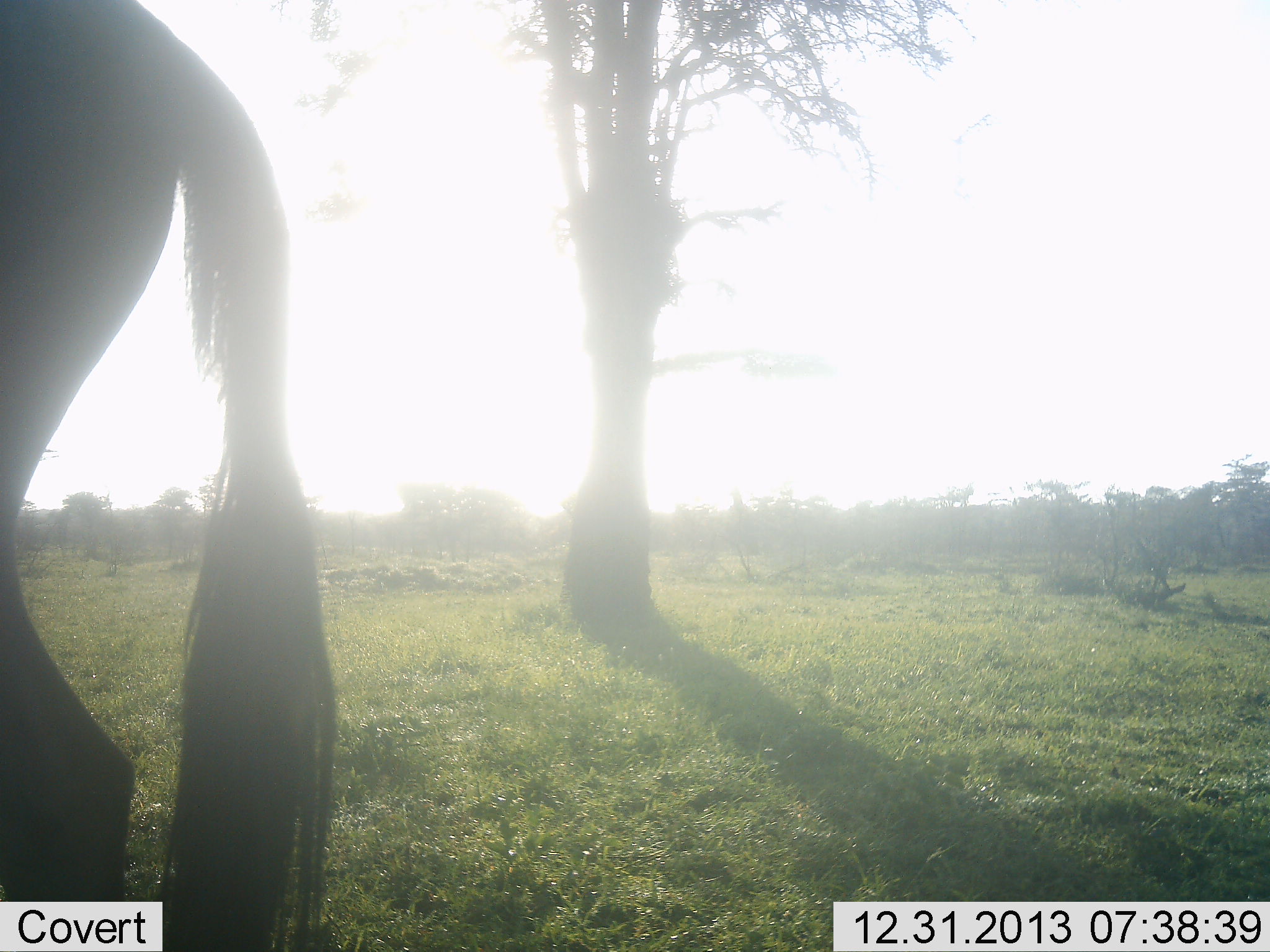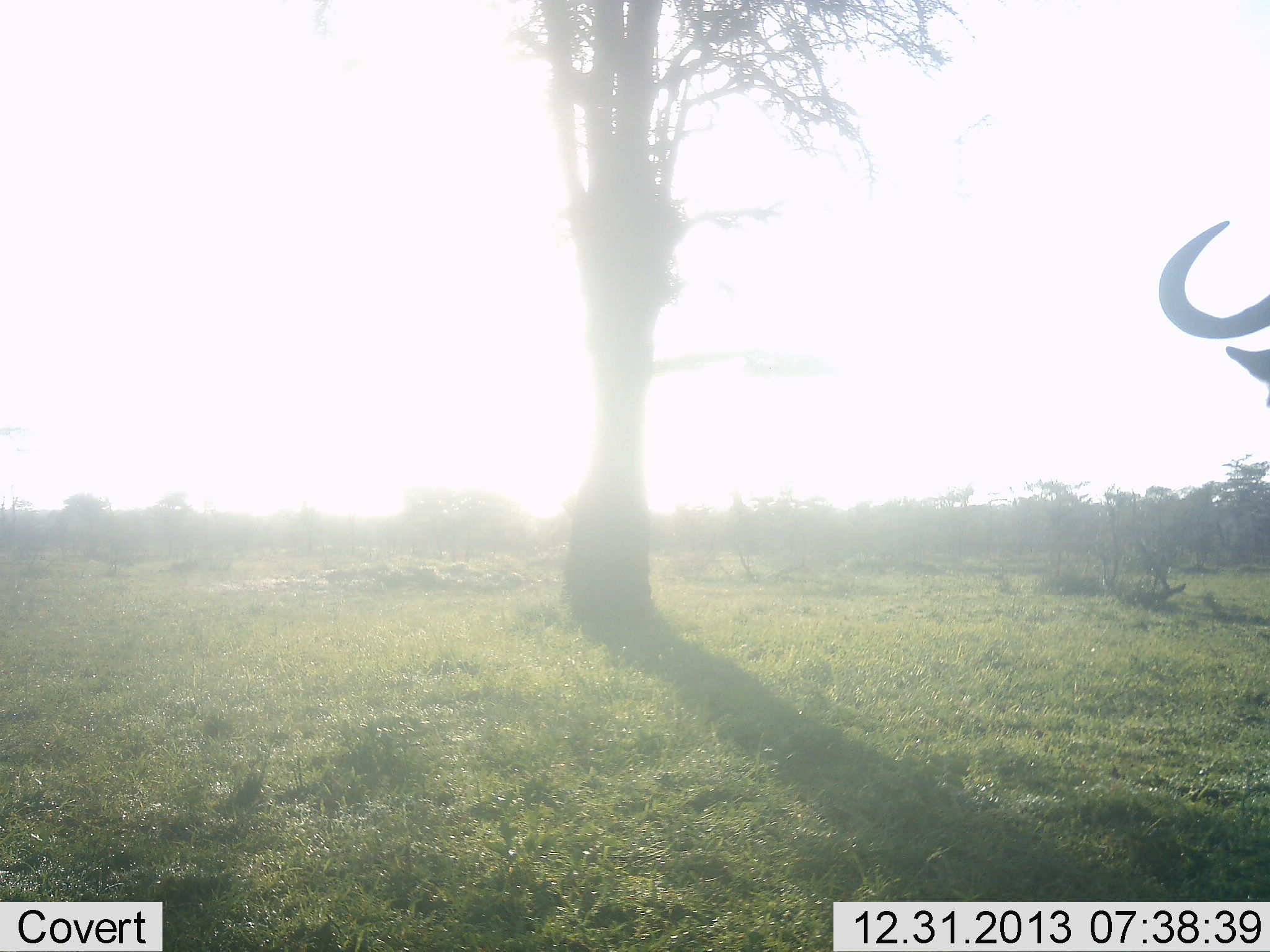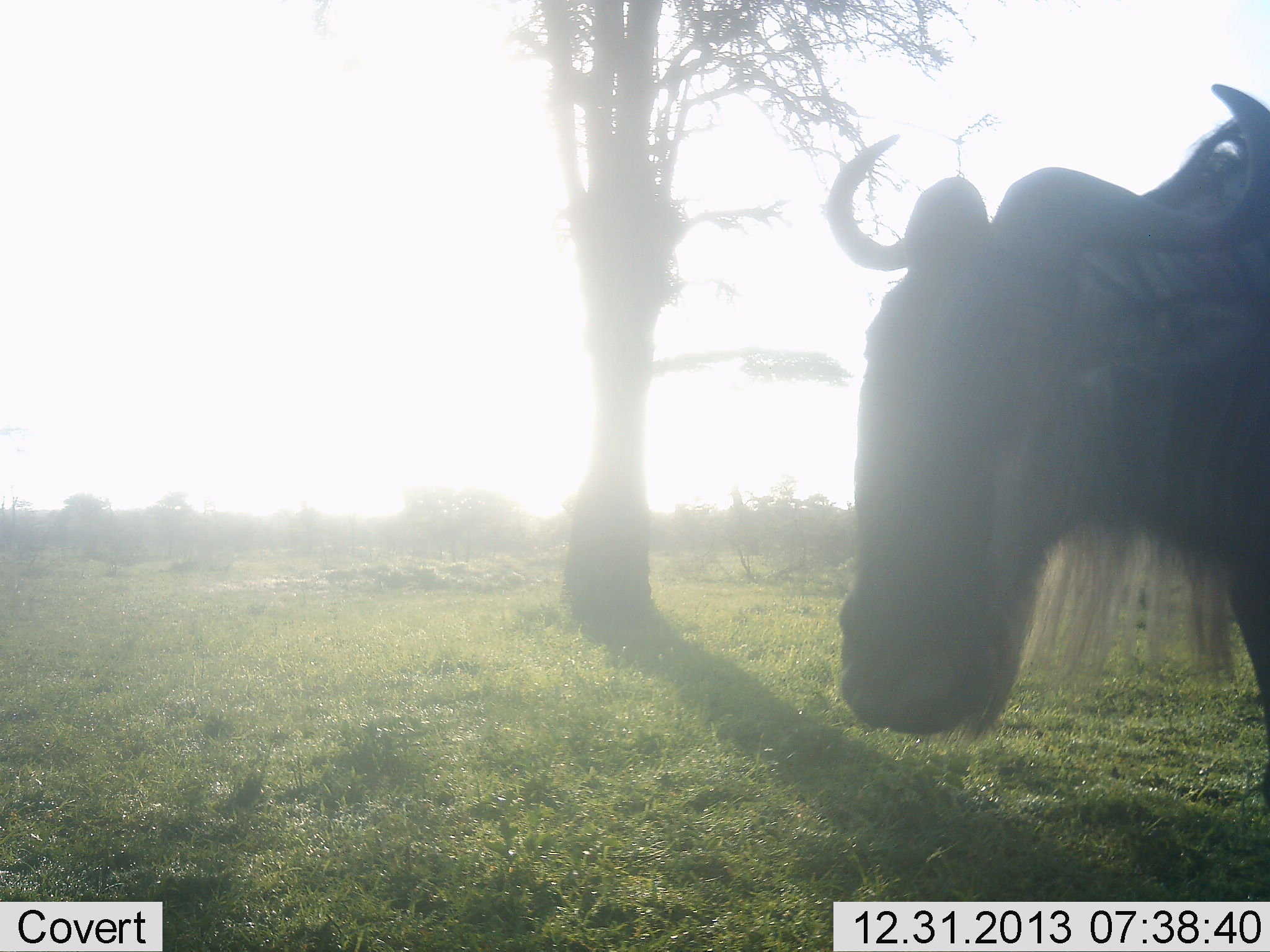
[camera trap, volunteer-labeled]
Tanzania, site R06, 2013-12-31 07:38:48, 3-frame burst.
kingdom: Animalia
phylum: Chordata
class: Mammalia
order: Artiodactyla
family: Bovidae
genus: Connochaetes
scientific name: Connochaetes taurinus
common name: blue wildebeest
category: wildebeest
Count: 2.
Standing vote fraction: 10%.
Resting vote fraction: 0%.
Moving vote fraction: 90%.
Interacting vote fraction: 0%.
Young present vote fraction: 0%.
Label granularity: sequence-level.